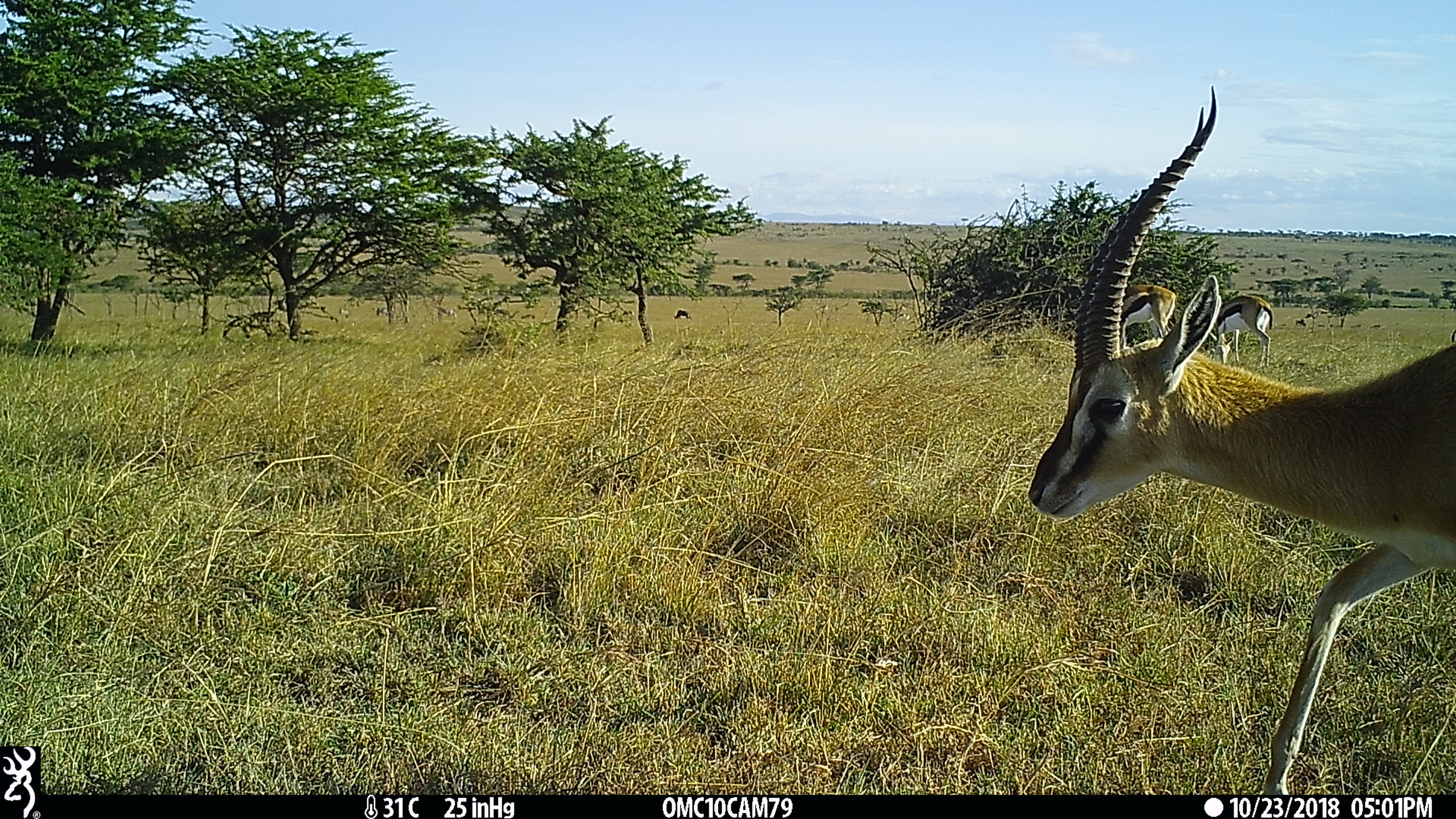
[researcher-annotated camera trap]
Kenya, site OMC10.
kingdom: Animalia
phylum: Chordata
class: Mammalia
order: Artiodactyla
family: Bovidae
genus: Eudorcas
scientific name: Eudorcas thomsonii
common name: thomon's gazelle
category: gazelle thomsons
Gazelle thomsons (thomon's gazelle) (Eudorcas thomsonii).